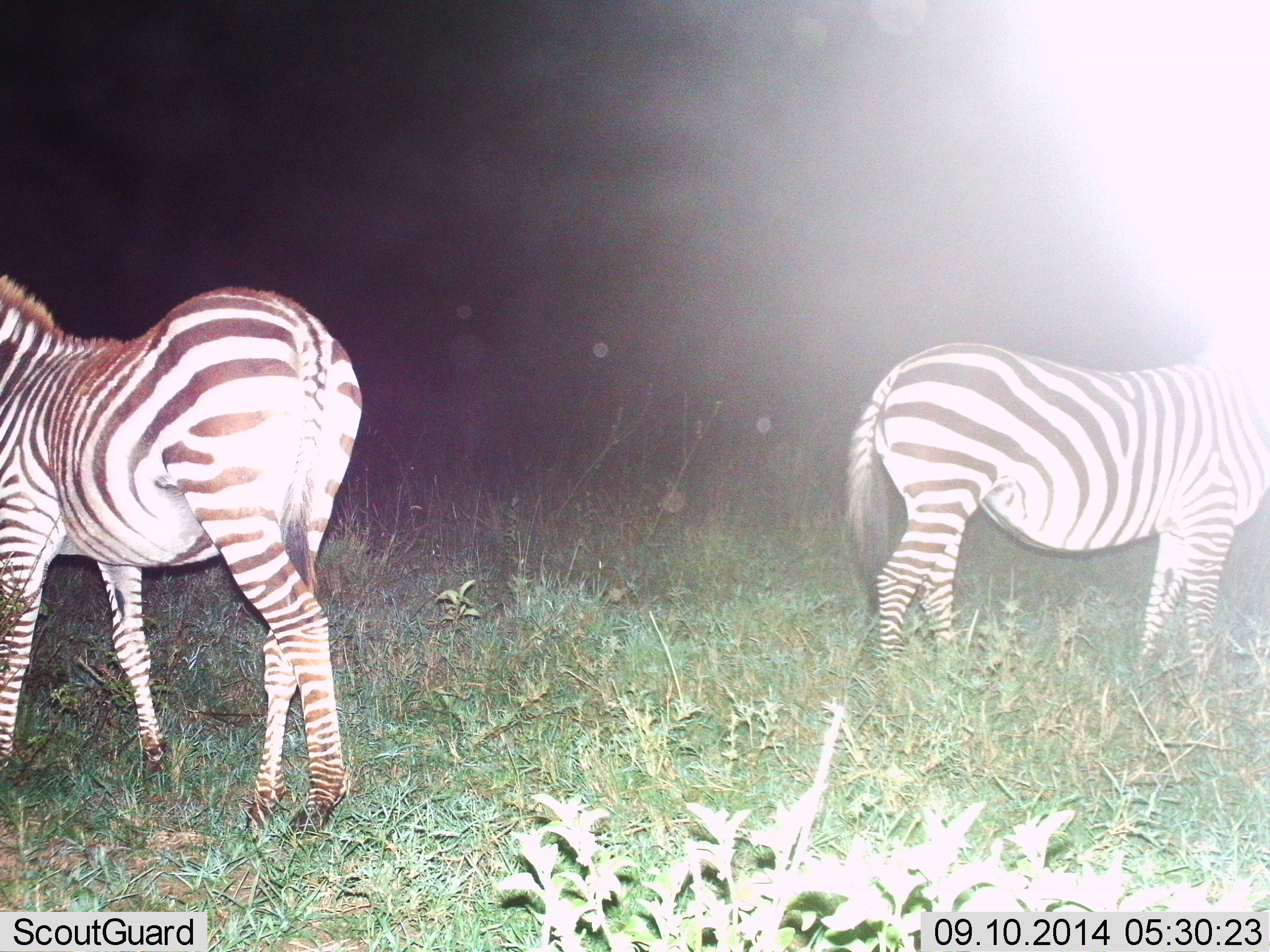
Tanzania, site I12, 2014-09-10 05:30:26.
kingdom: Animalia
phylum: Chordata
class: Mammalia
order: Perissodactyla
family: Equidae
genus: Equus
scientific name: Equus quagga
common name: plains zebra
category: zebra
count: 2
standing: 90%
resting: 0%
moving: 10%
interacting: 0%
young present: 0%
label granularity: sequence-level